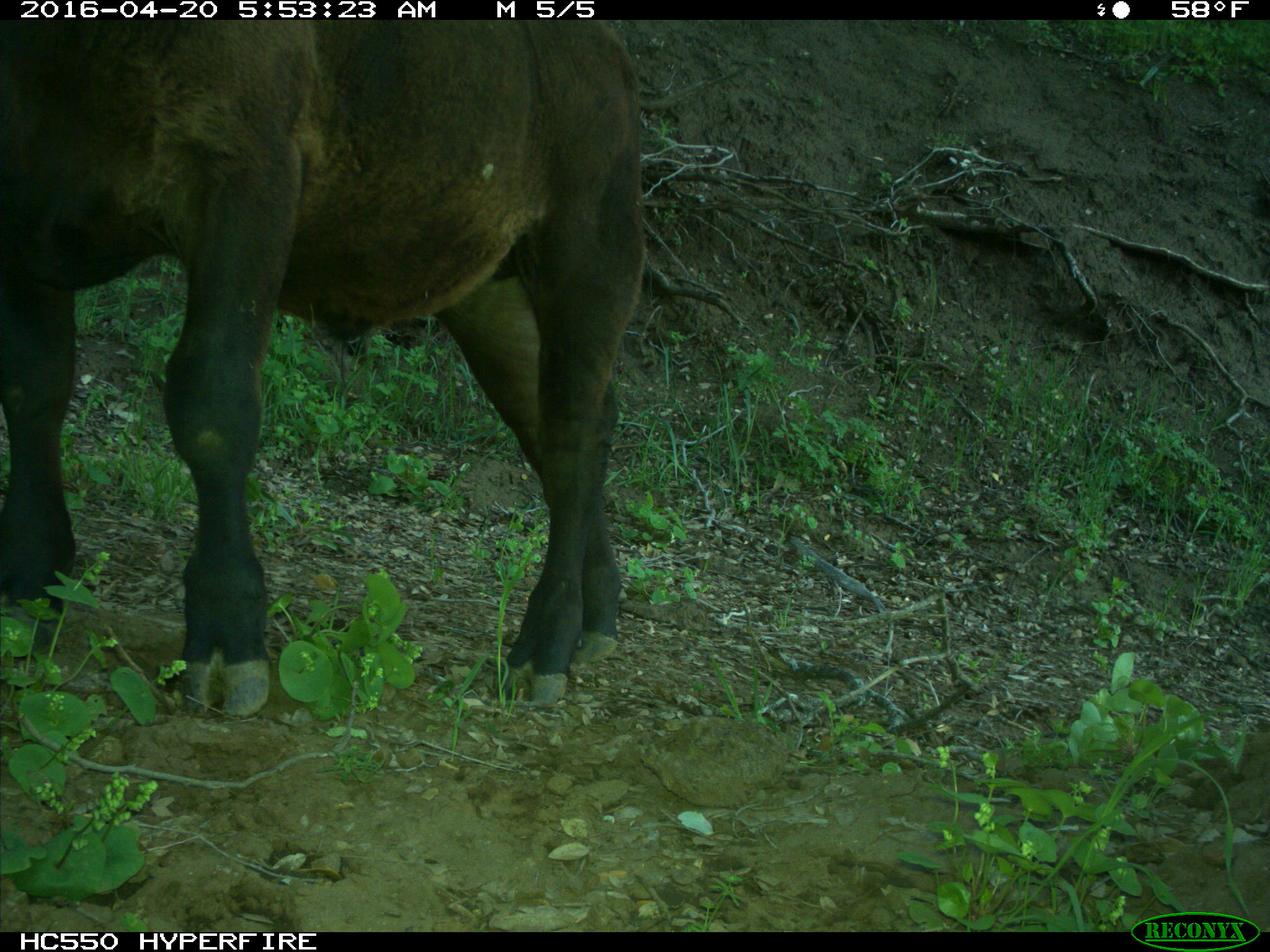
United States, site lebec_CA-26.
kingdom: Animalia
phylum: Chordata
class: Mammalia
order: Artiodactyla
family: Bovidae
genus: Bos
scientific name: Bos taurus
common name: domestic cow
Bos taurus (domestic cow).